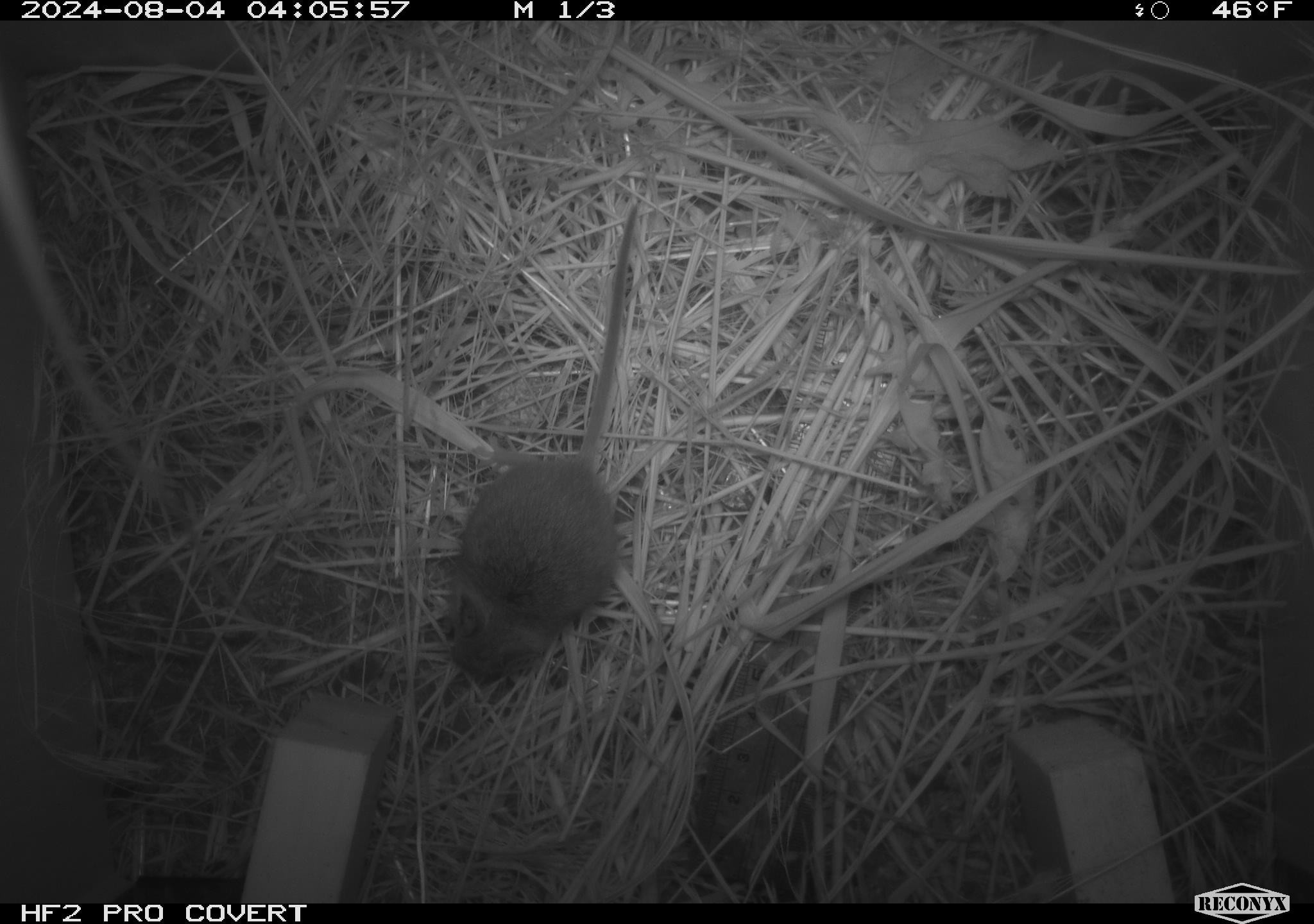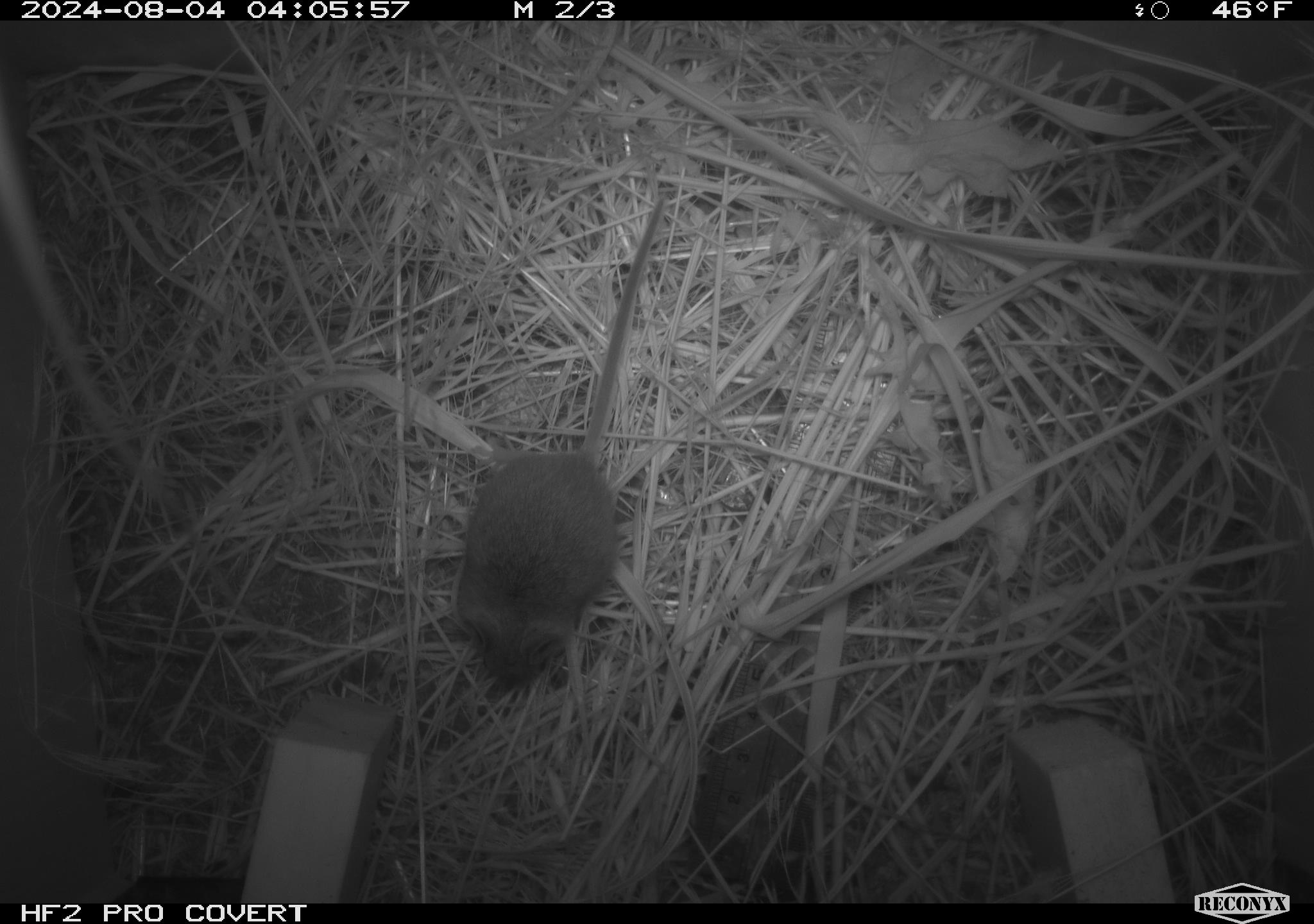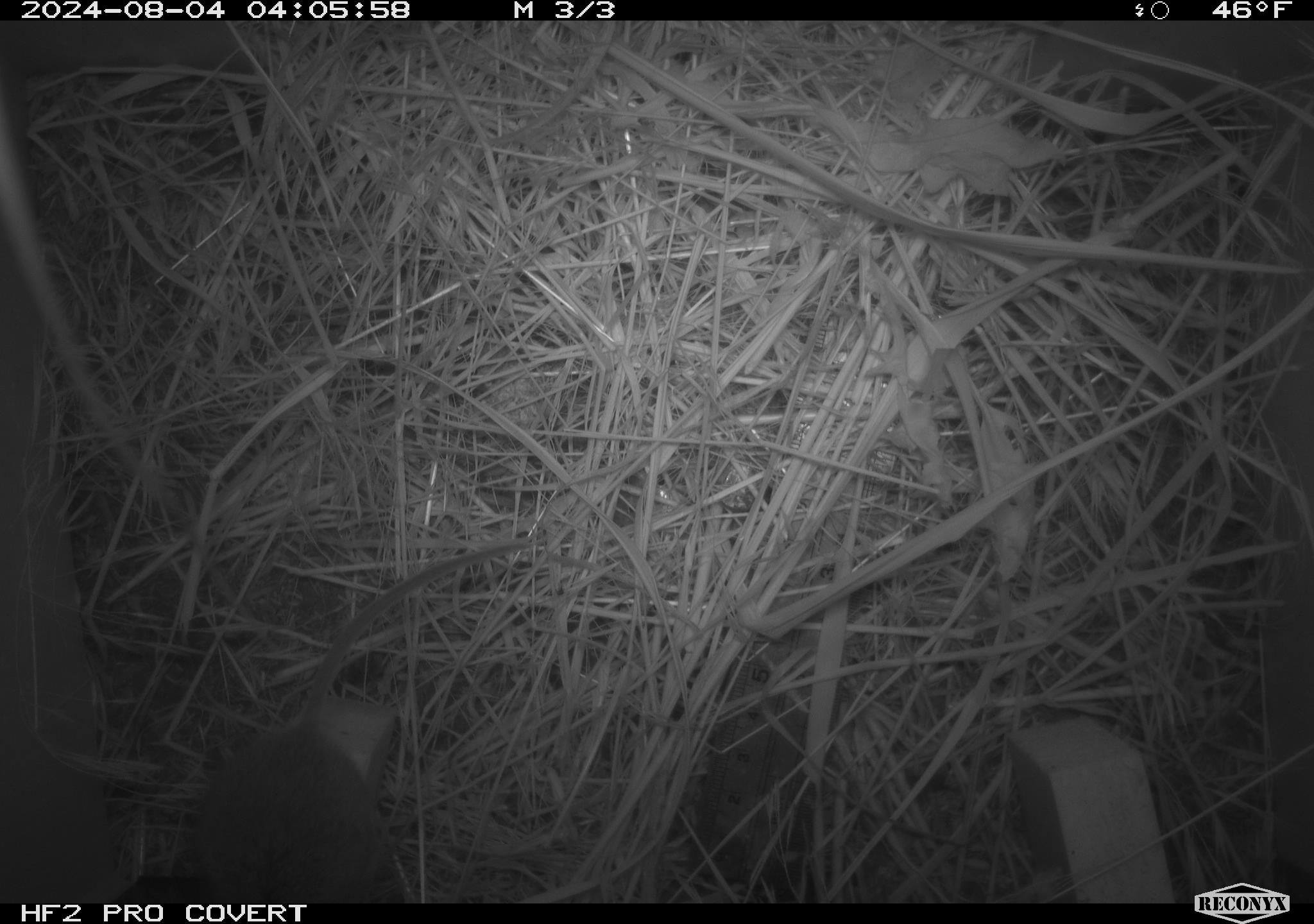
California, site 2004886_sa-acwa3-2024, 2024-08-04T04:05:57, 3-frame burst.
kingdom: Animalia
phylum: Chordata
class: Mammalia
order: Rodentia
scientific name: Rodentia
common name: mouse species